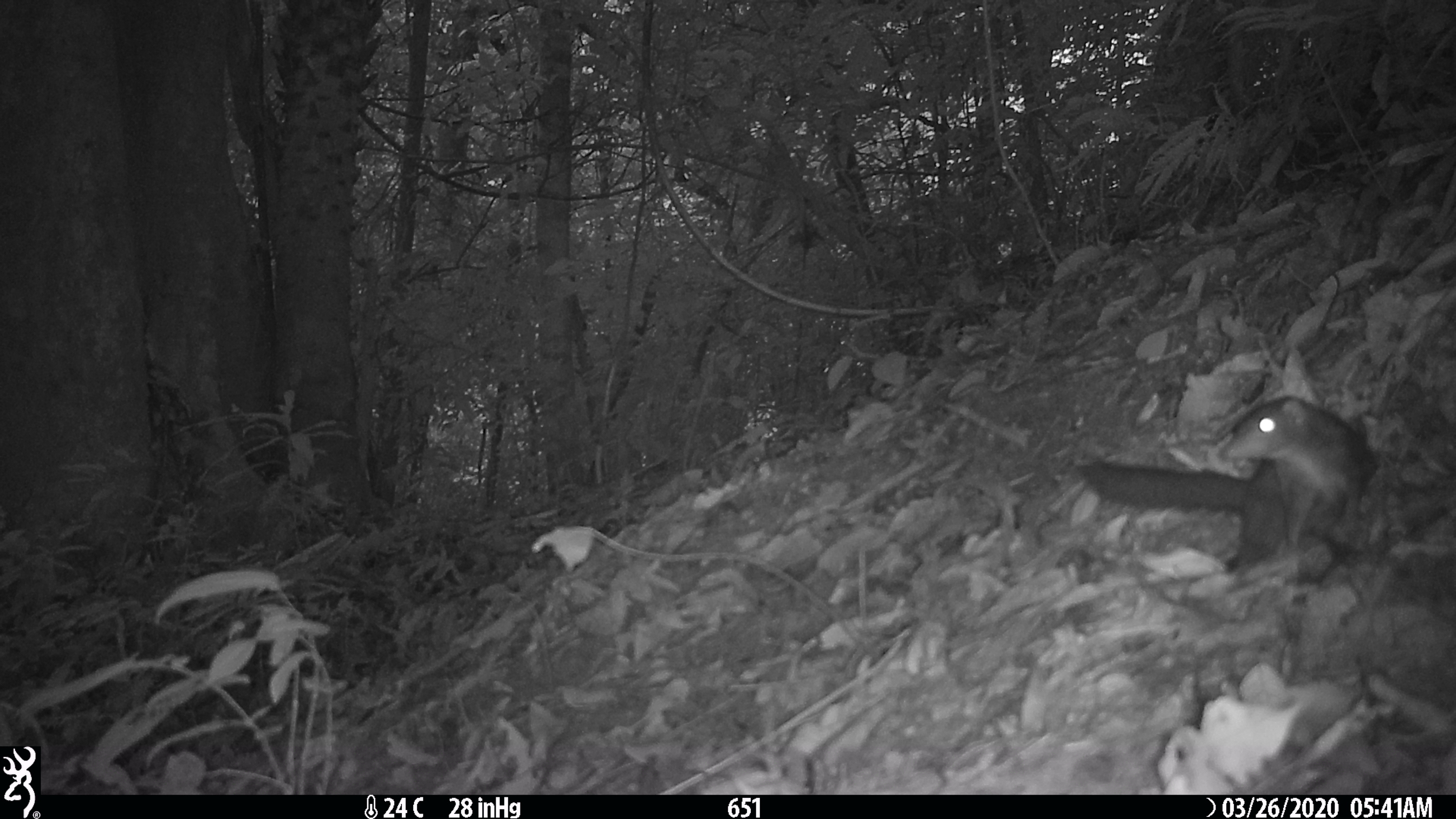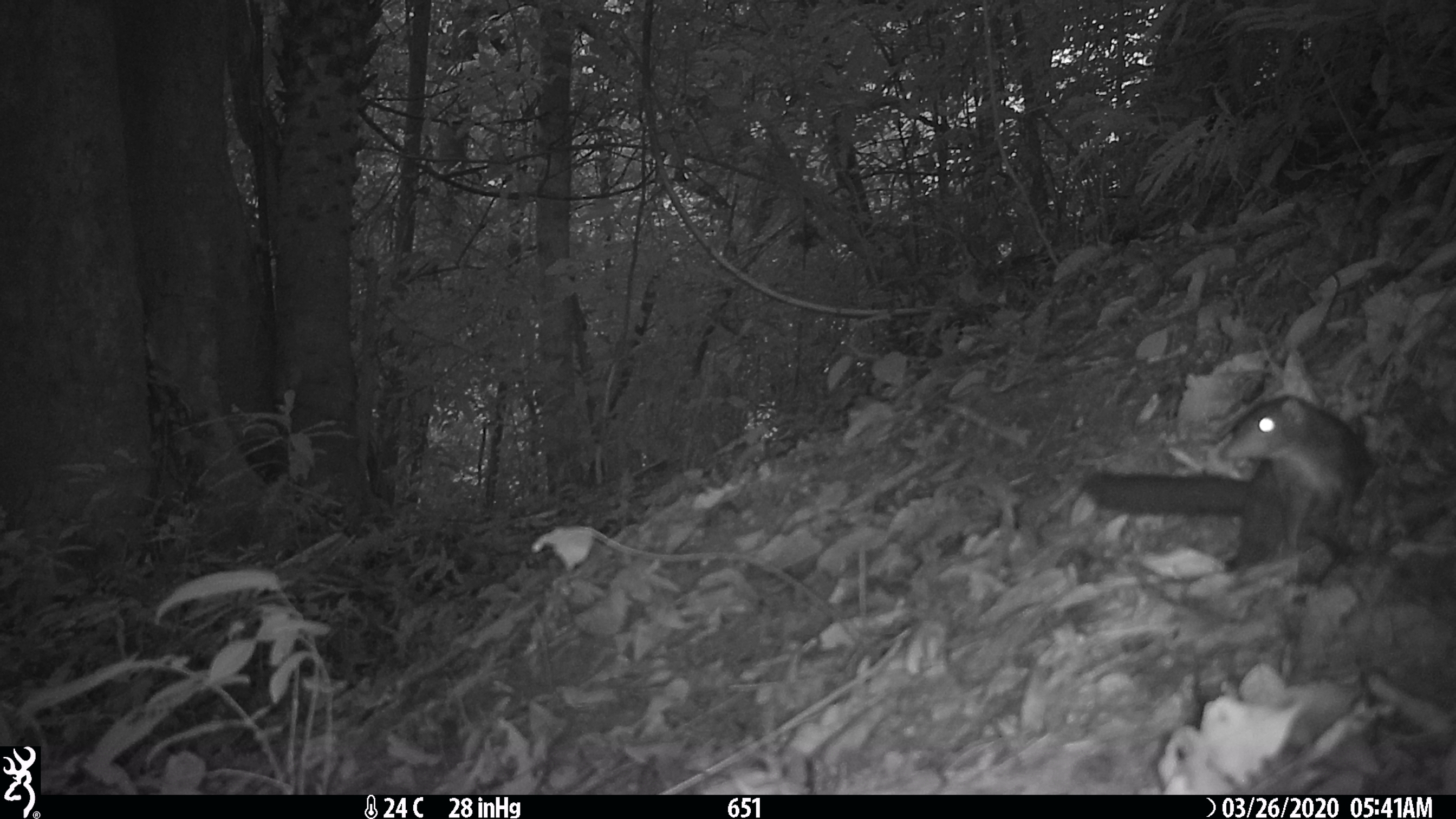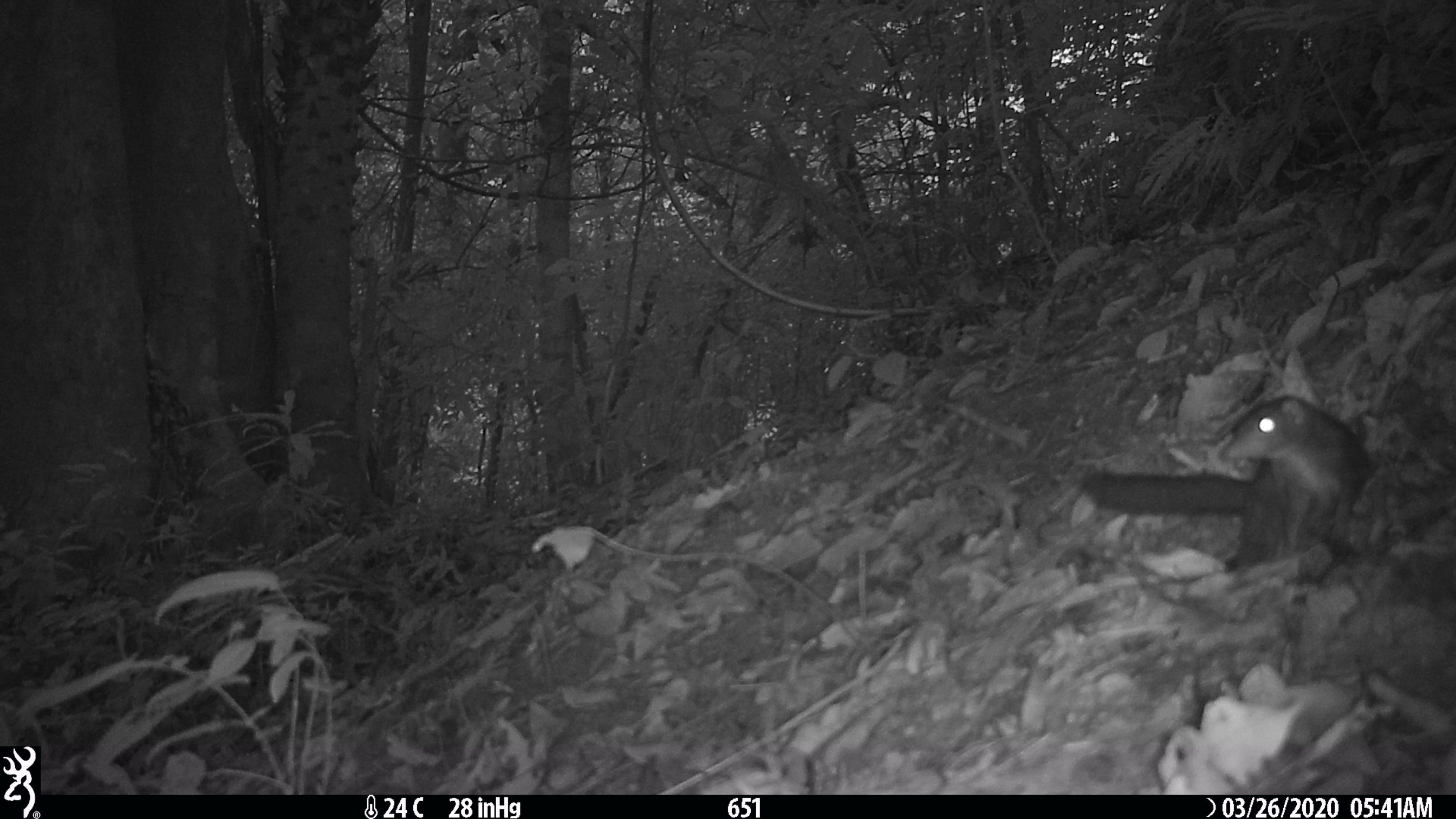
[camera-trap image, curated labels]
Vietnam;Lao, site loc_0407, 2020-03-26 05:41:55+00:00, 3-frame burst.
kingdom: Animalia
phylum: Chordata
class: Mammalia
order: Rodentia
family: Sciuridae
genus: Dremomys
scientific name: Dremomys rufigenis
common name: red-cheeked squirrel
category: red cheeked squirrel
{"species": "red cheeked squirrel (red-cheeked squirrel) (Dremomys rufigenis)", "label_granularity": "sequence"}